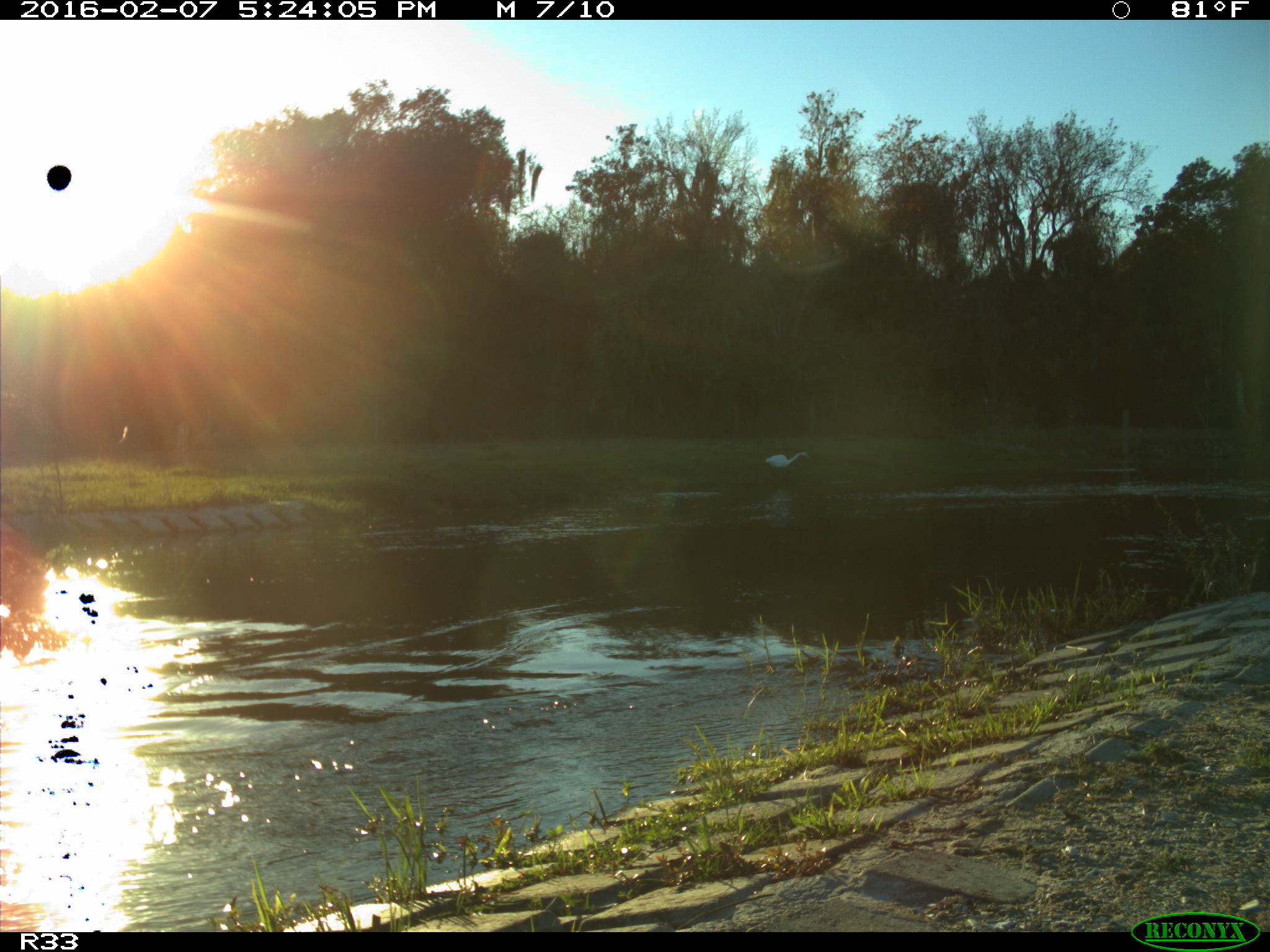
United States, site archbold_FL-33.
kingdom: Animalia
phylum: Chordata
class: Aves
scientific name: Aves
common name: birds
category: unidentified bird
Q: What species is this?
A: Unidentified bird (birds) (Aves).